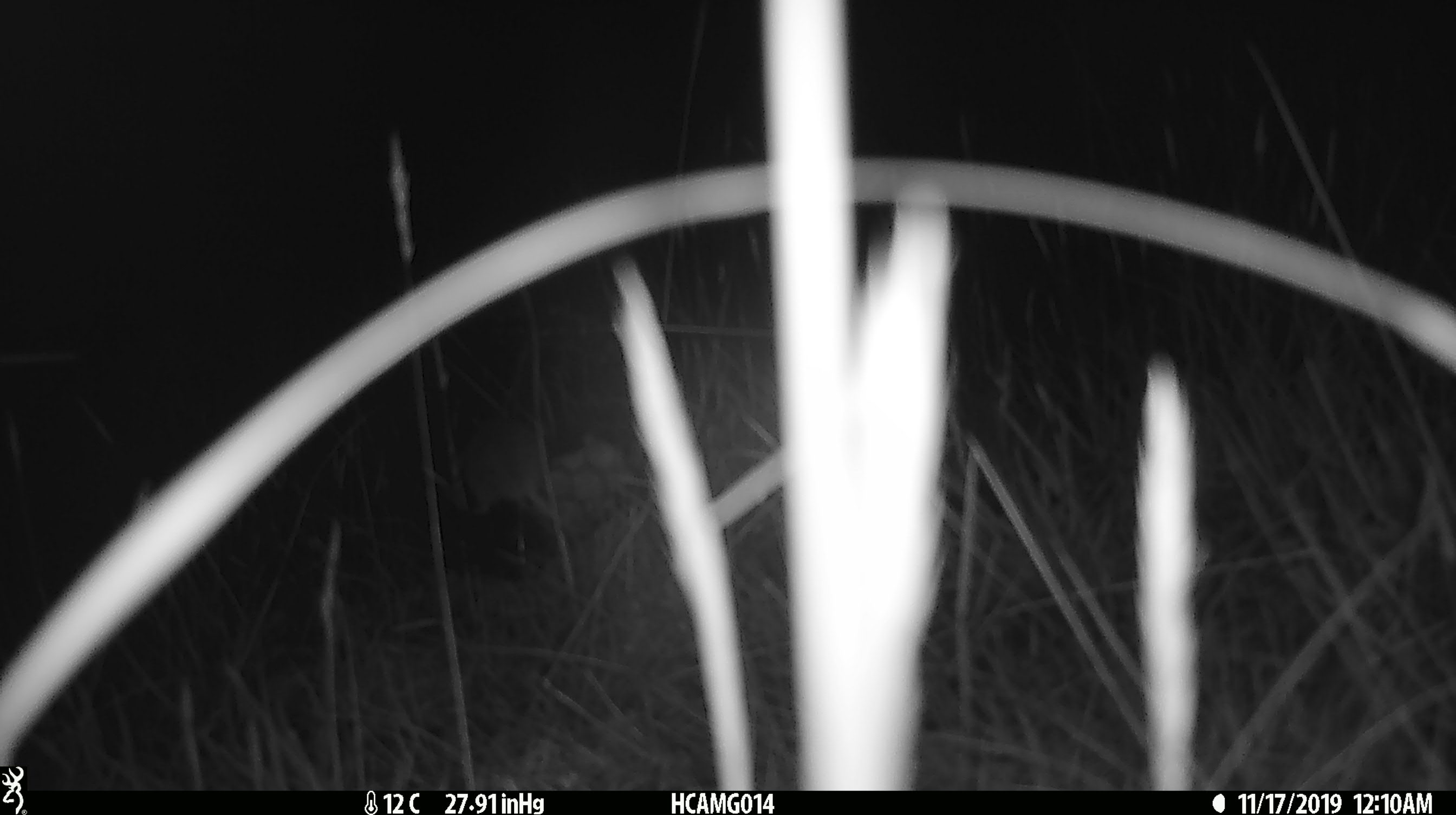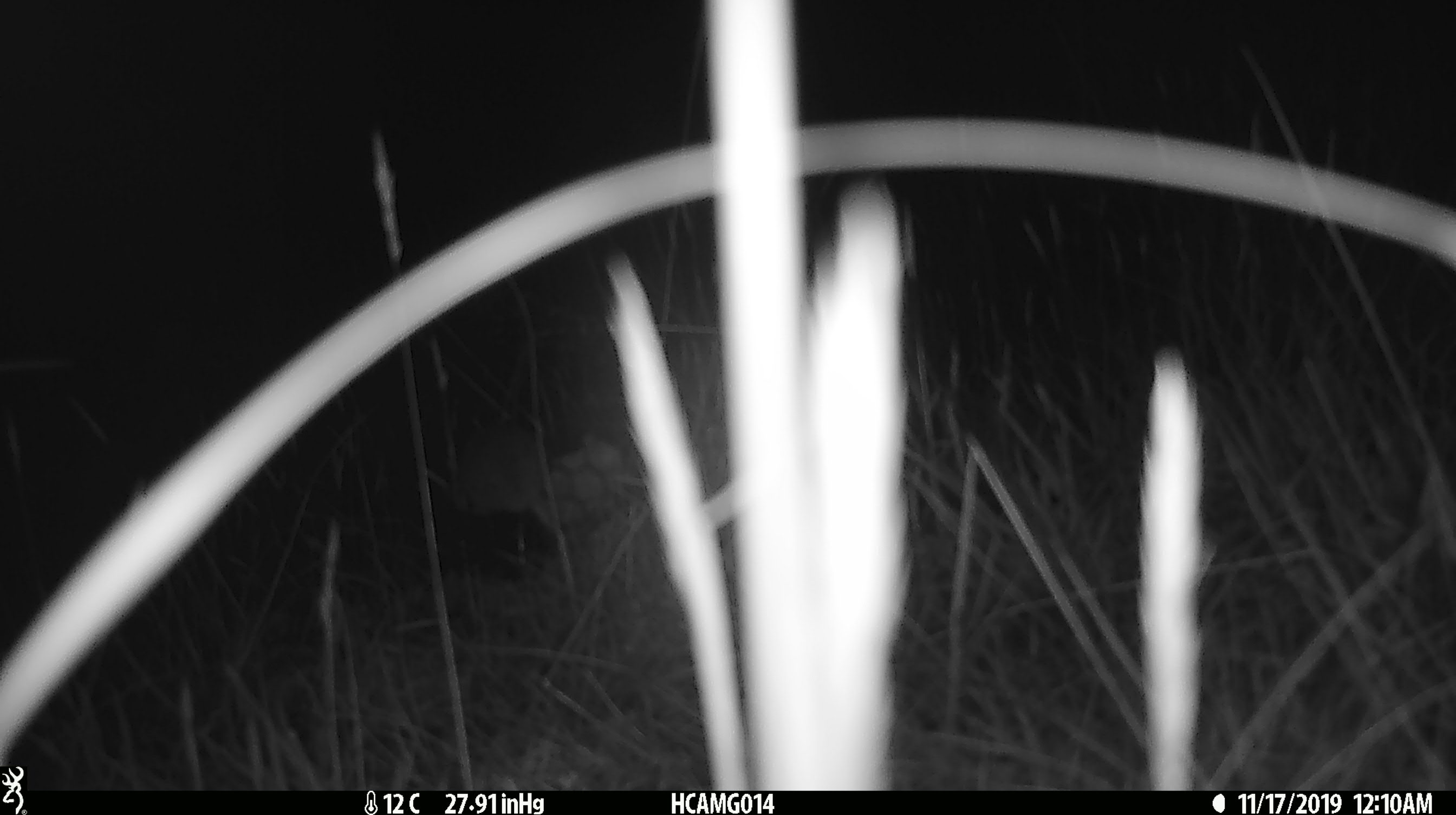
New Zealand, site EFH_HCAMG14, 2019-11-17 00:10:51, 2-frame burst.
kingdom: Animalia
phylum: Chordata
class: Mammalia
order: Rodentia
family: Muridae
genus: Mus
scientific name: Mus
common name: mouse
Mouse (Mus).